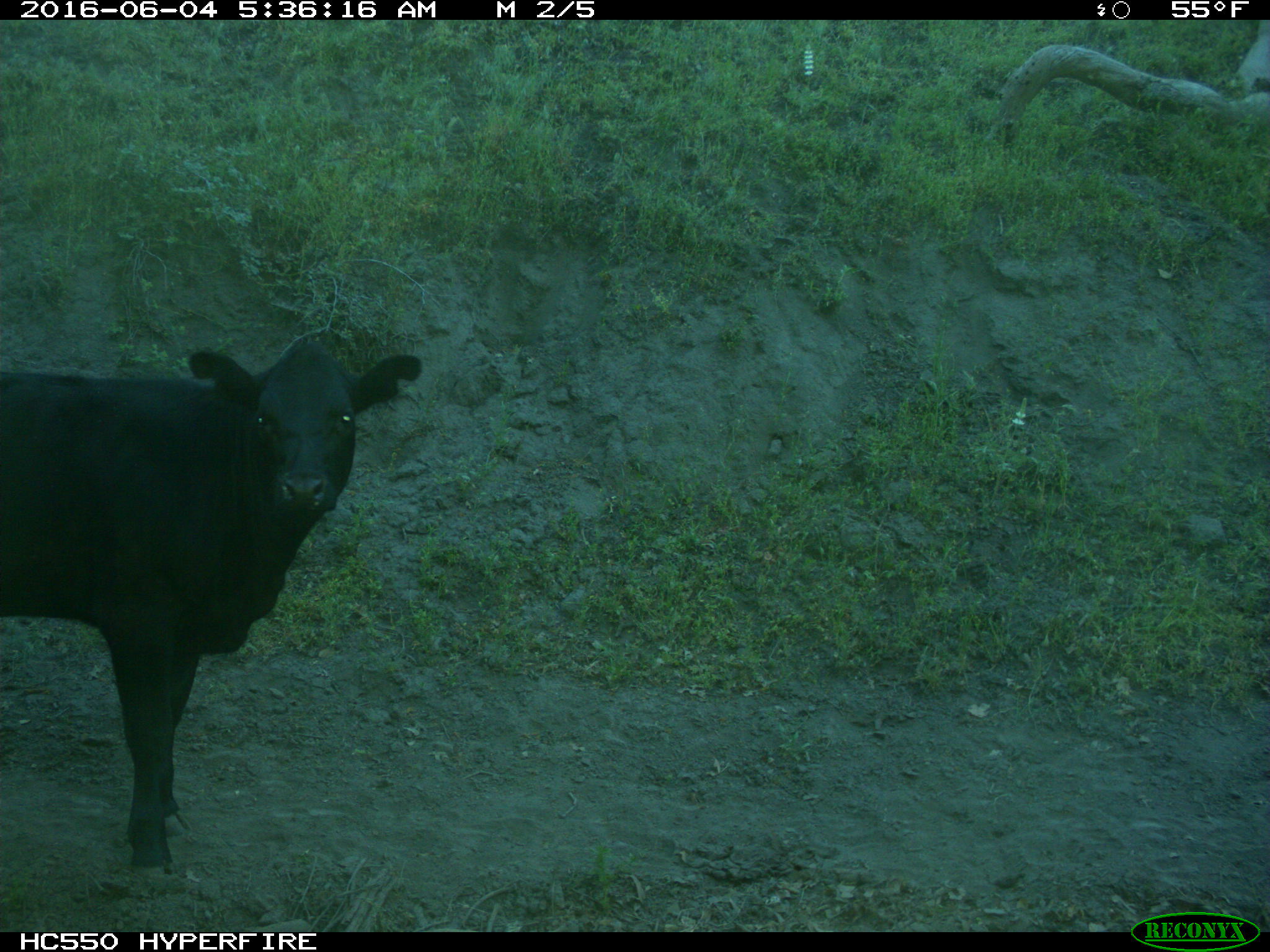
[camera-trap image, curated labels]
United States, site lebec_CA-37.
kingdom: Animalia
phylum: Chordata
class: Mammalia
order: Artiodactyla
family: Bovidae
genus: Bos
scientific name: Bos taurus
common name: domestic cow